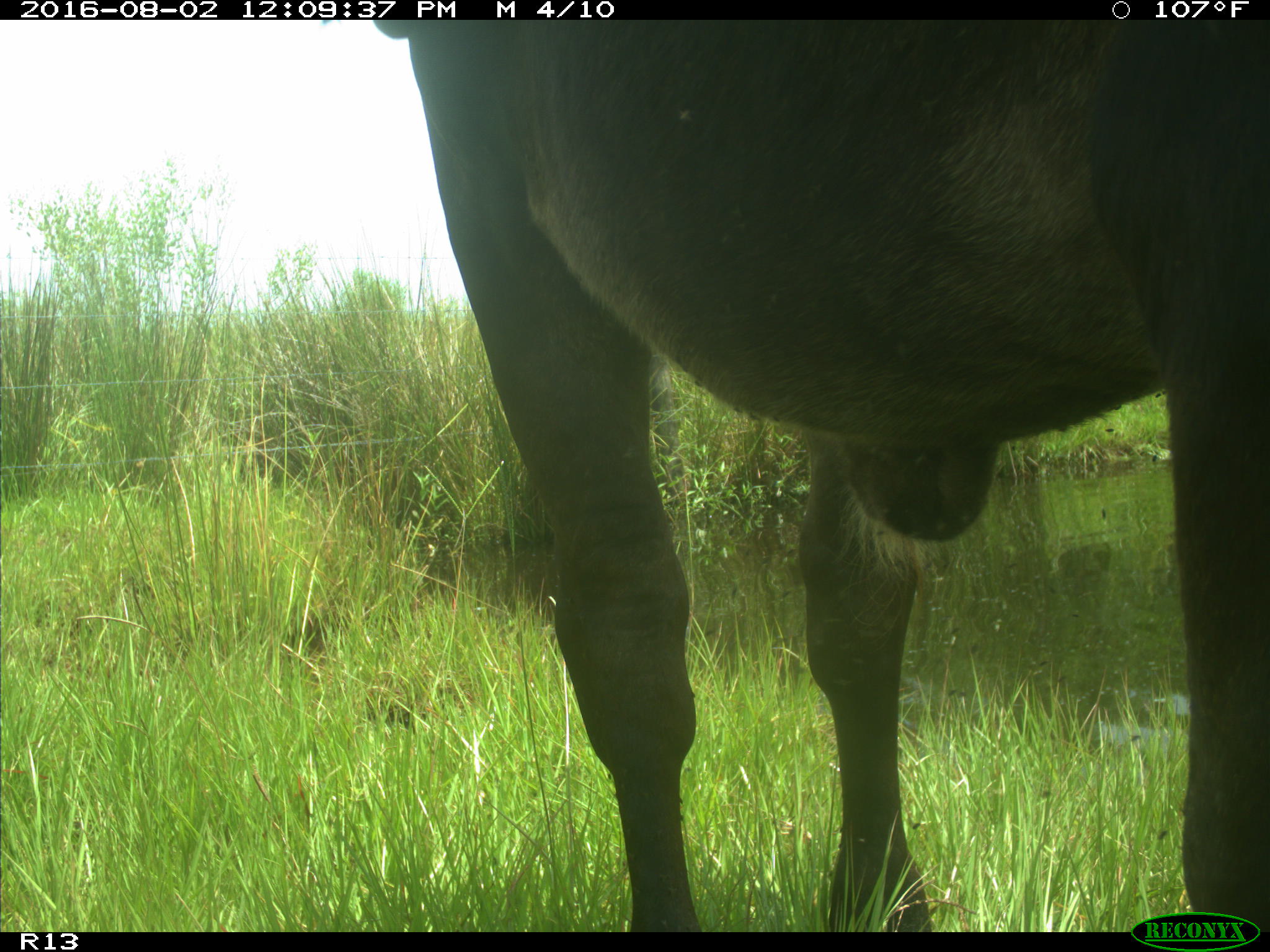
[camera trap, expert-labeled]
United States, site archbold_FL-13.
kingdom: Animalia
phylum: Chordata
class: Mammalia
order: Artiodactyla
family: Bovidae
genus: Bos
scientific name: Bos taurus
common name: domestic cow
Bos taurus (domestic cow).